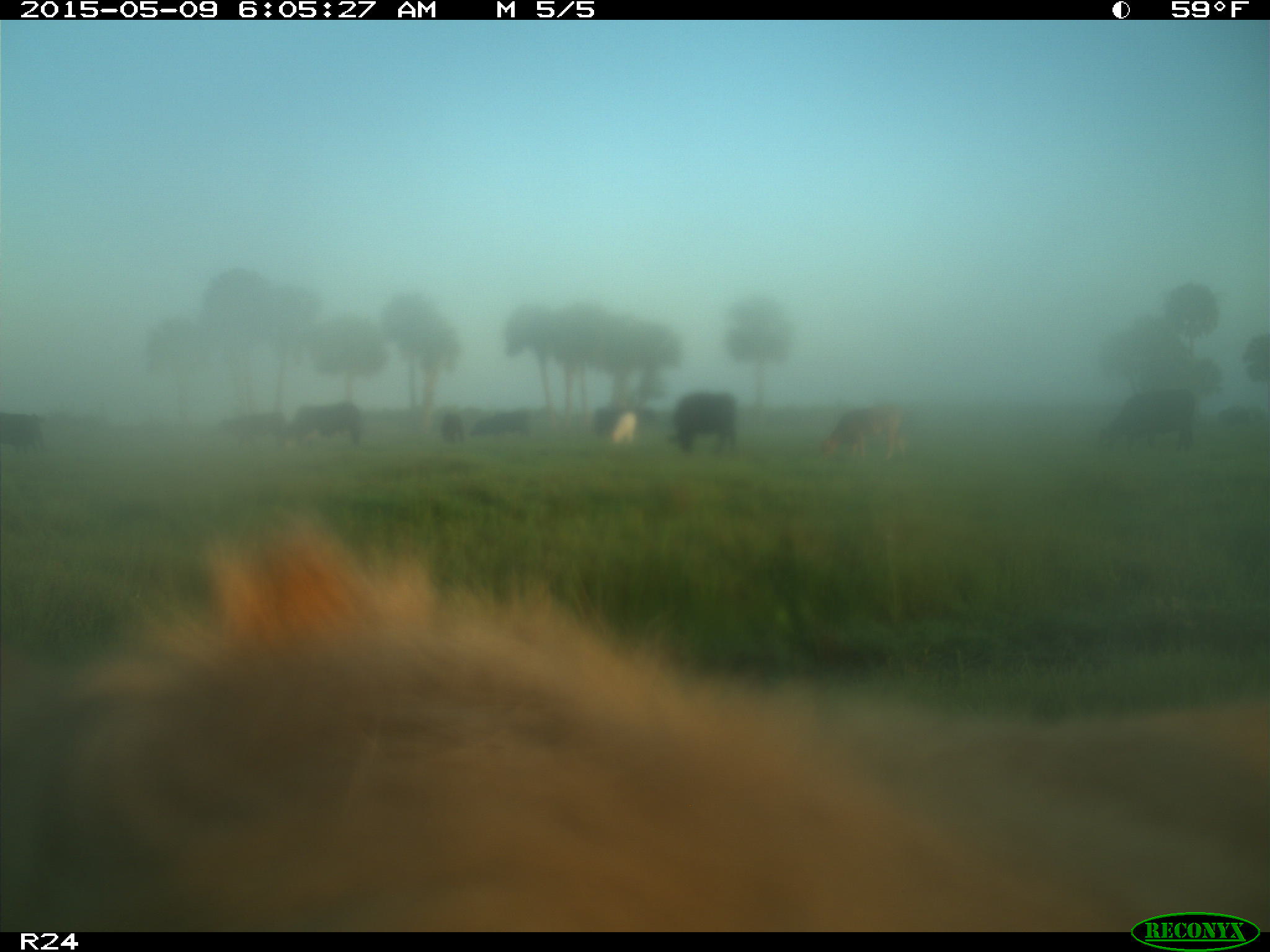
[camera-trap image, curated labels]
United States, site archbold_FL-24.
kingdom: Animalia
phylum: Chordata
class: Mammalia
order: Artiodactyla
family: Bovidae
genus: Bos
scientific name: Bos taurus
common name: domestic cow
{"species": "Bos taurus (domestic cow)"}